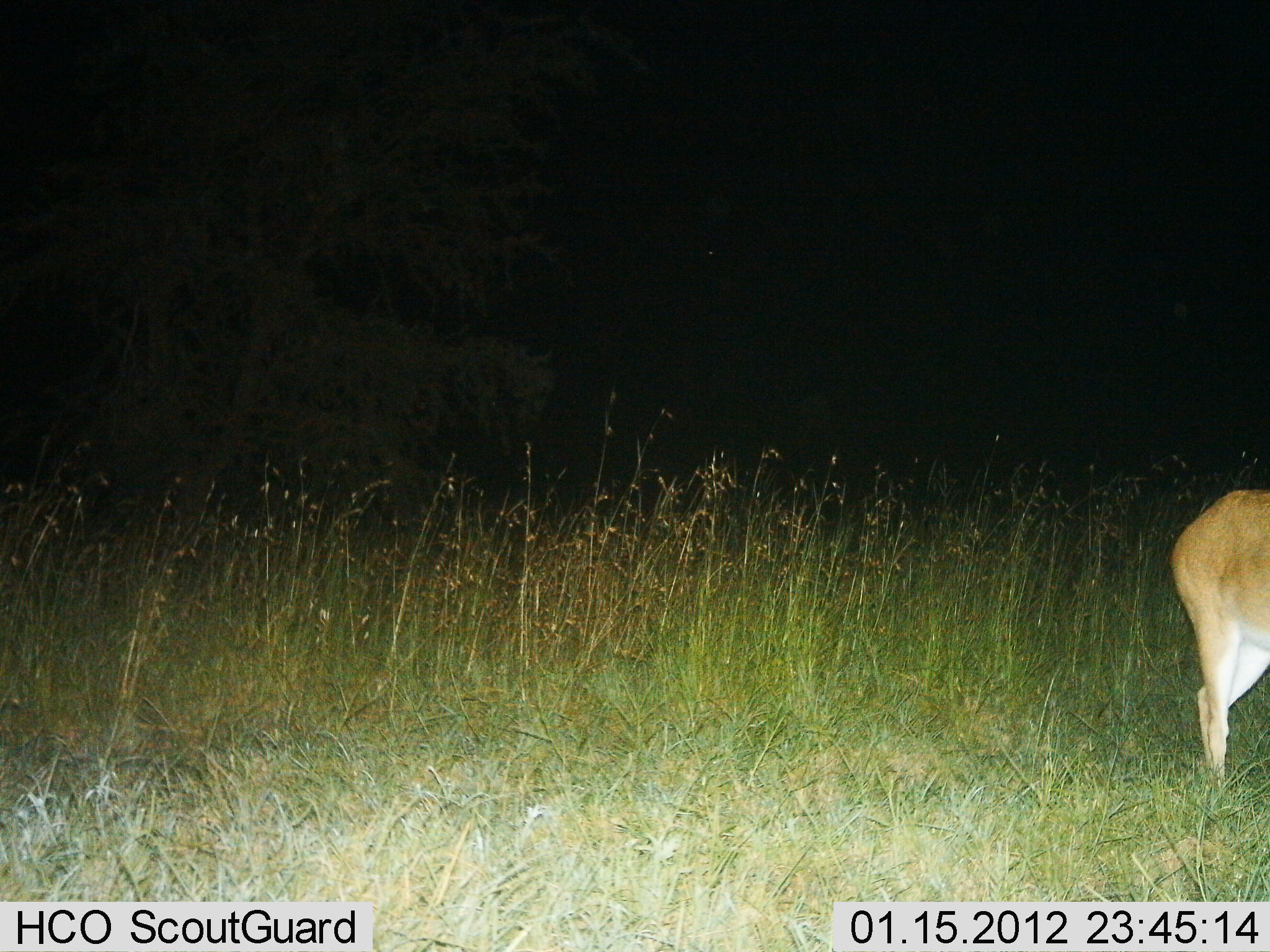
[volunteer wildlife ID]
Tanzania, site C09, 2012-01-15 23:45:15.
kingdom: Animalia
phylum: Chordata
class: Mammalia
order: Artiodactyla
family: Bovidae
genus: Redunca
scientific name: Redunca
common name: reedbuck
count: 1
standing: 62%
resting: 0%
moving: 31%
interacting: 0%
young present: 0%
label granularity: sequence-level